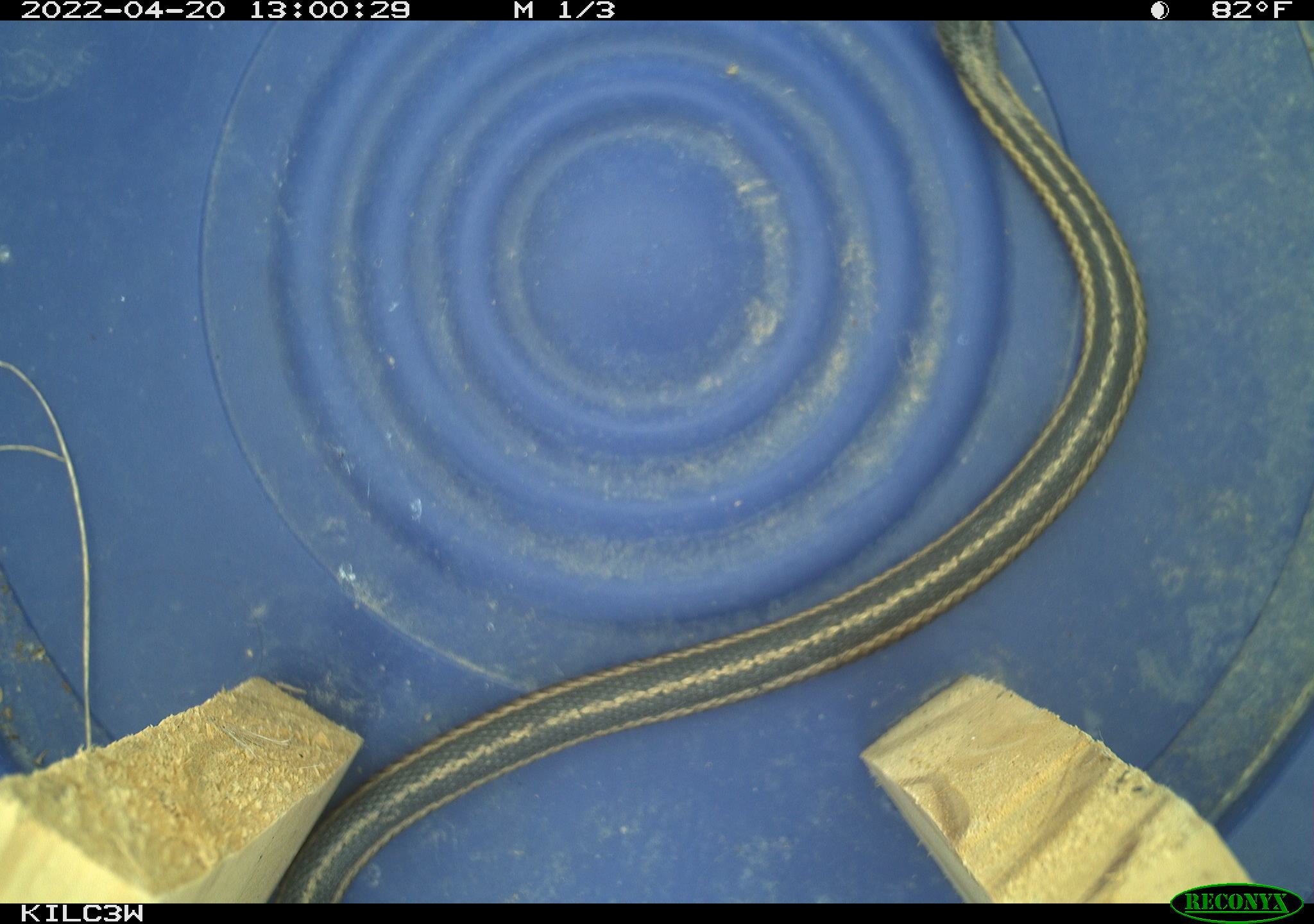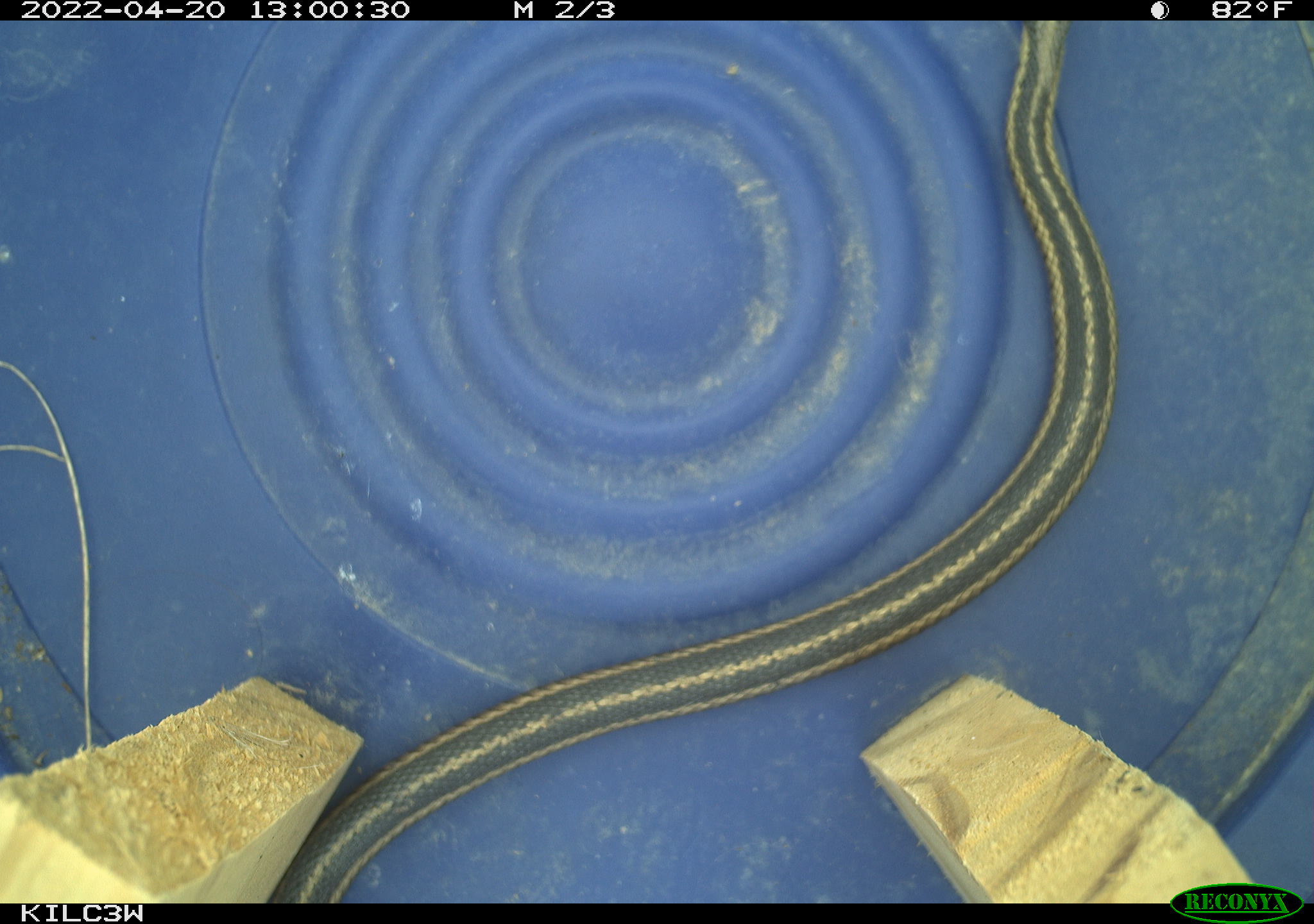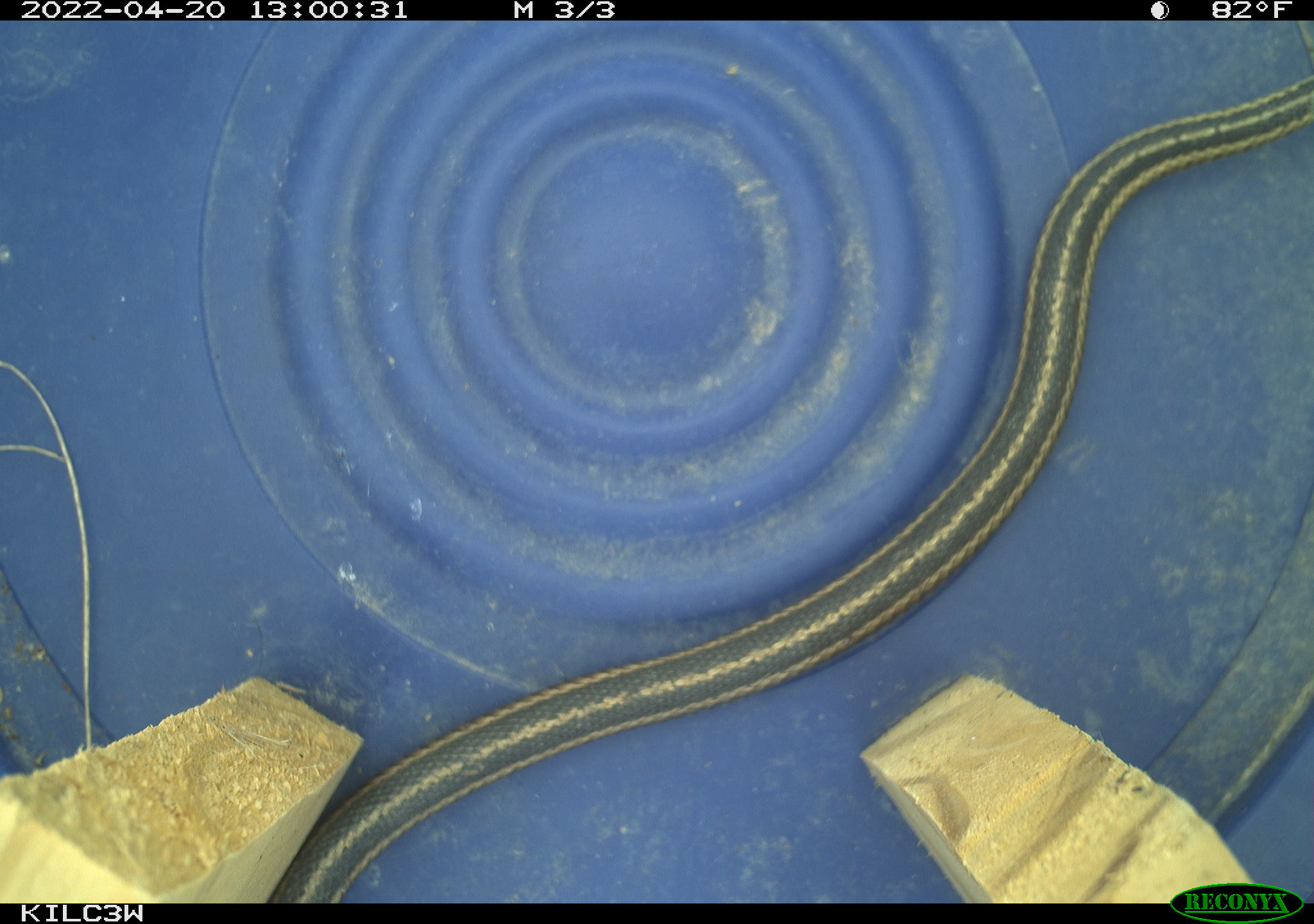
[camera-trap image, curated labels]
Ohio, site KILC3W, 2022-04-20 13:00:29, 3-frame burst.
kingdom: Animalia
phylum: Chordata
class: Reptilia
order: Squamata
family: Colubridae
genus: Thamnophis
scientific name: Thamnophis sirtalis sirtalis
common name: eastern gartersnake